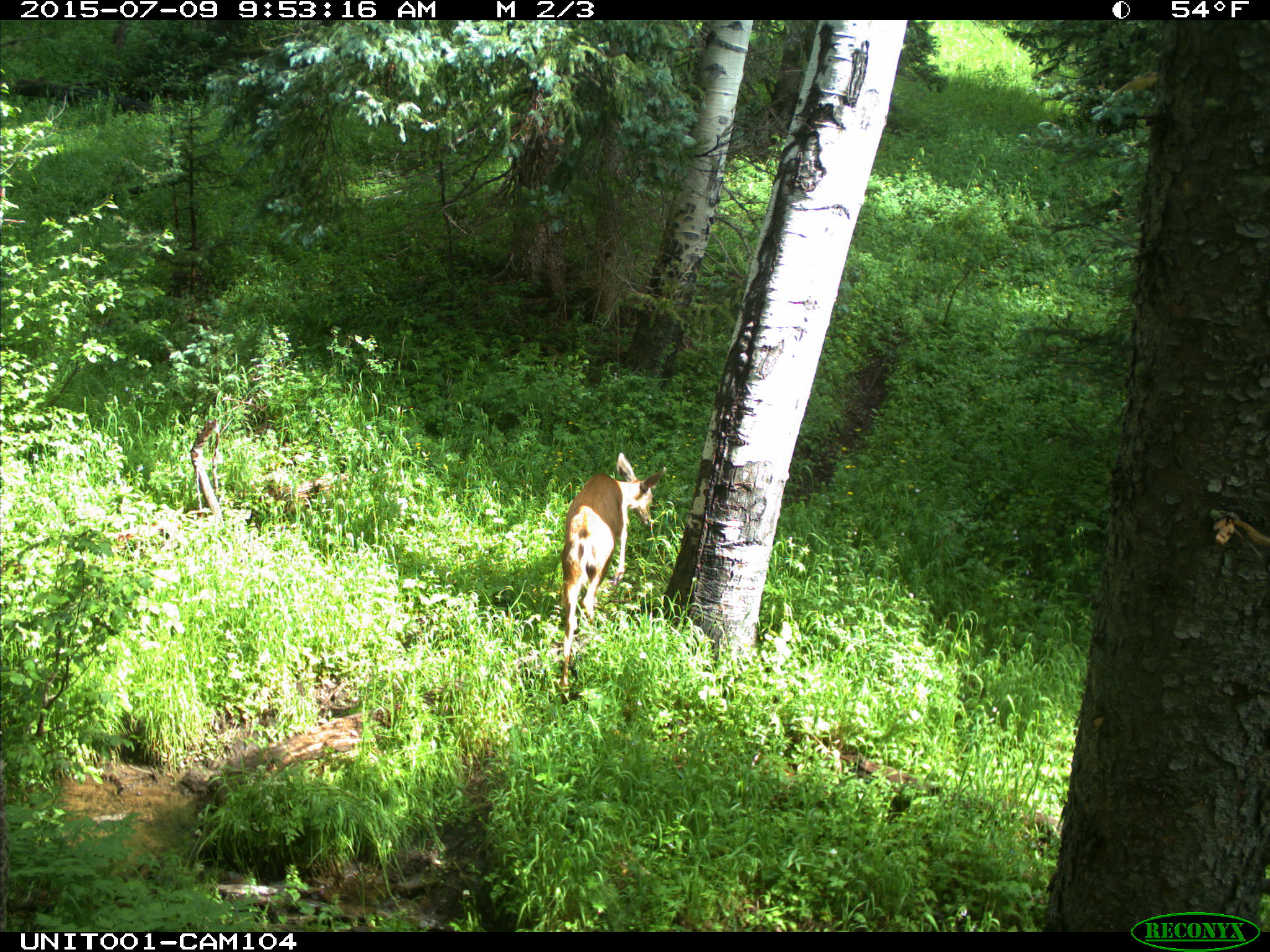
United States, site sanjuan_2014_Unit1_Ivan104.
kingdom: Animalia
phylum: Chordata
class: Mammalia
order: Artiodactyla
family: Cervidae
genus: Odocoileus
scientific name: Odocoileus hemionus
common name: mule deer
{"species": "Odocoileus hemionus (mule deer)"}